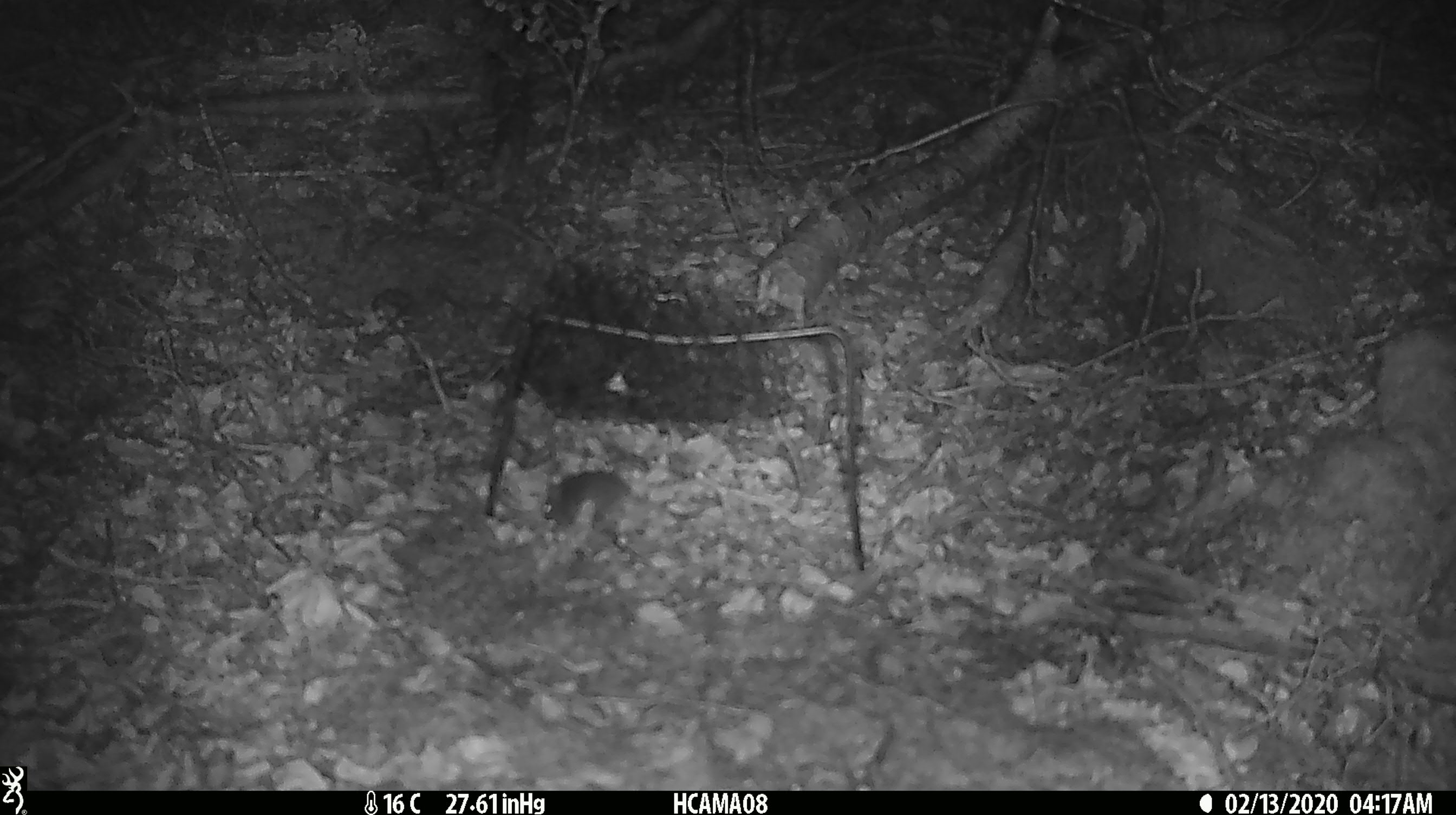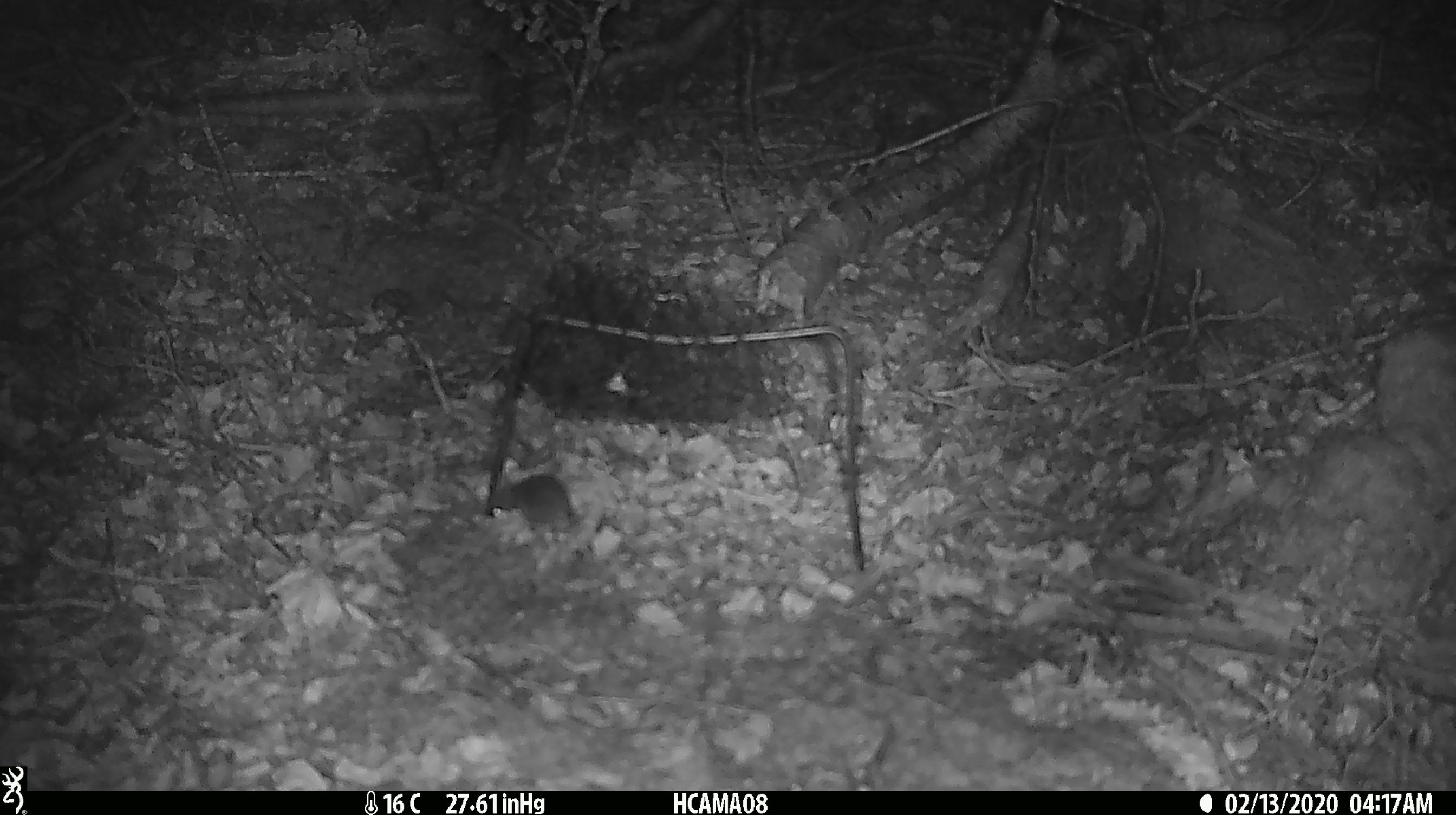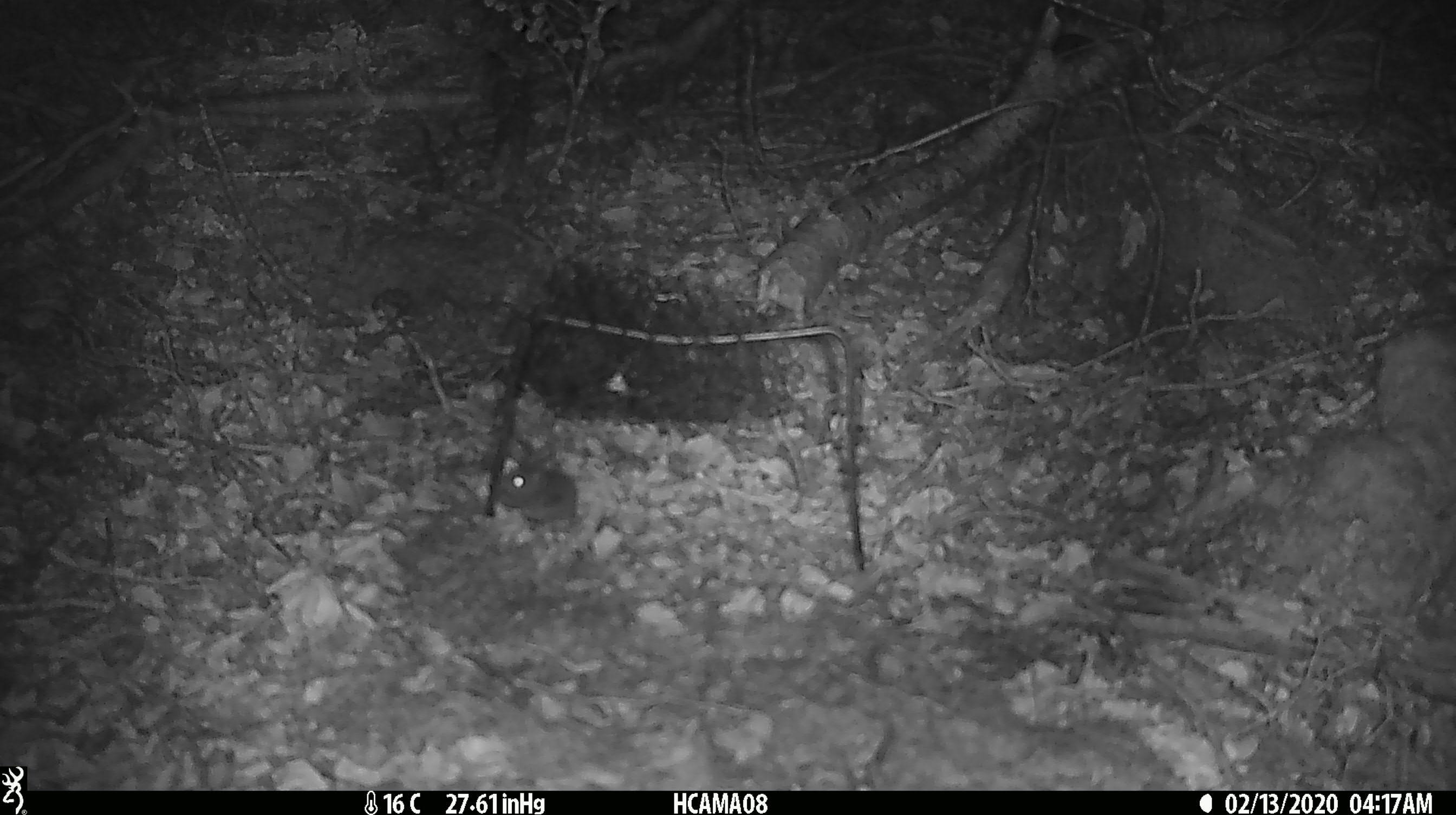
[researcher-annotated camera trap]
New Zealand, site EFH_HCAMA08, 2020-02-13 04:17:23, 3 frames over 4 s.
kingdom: Animalia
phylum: Chordata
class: Mammalia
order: Rodentia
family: Muridae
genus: Mus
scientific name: Mus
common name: mouse